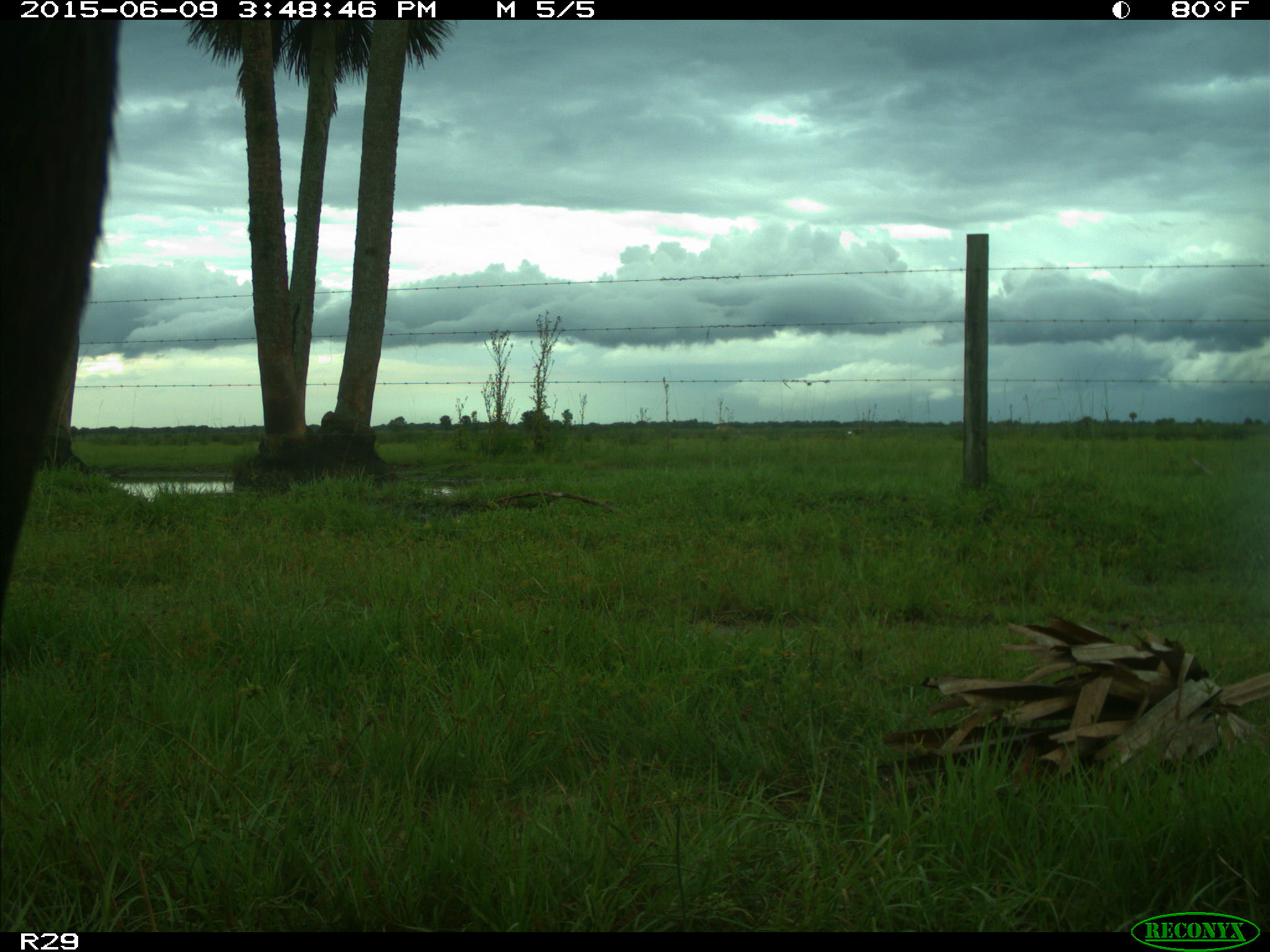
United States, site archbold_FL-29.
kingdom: Animalia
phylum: Chordata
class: Mammalia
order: Artiodactyla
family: Bovidae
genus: Bos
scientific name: Bos taurus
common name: domestic cow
Bos taurus (domestic cow).